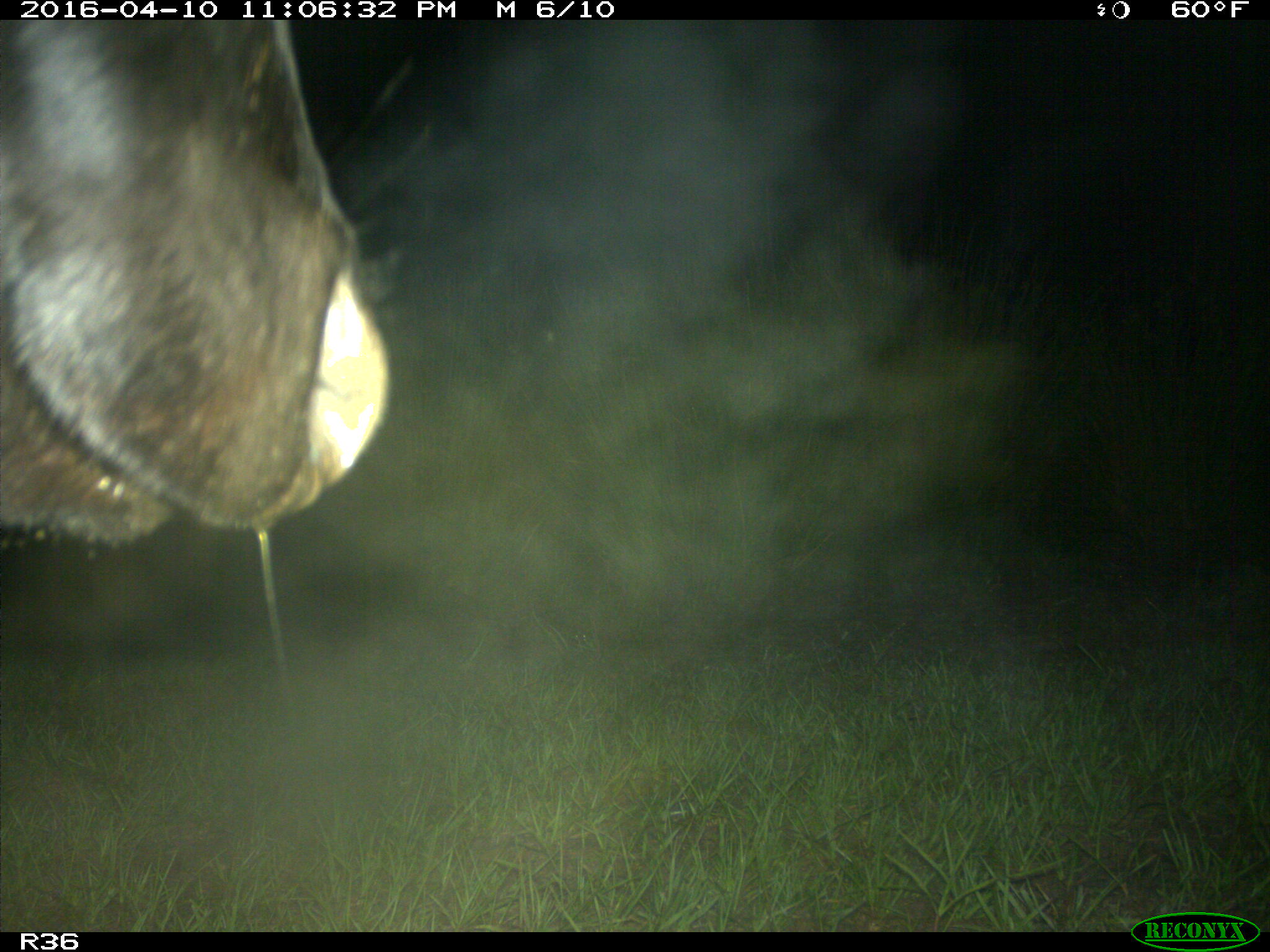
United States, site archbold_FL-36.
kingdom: Animalia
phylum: Chordata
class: Mammalia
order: Artiodactyla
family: Bovidae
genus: Bos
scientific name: Bos taurus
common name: domestic cow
Bos taurus (domestic cow).